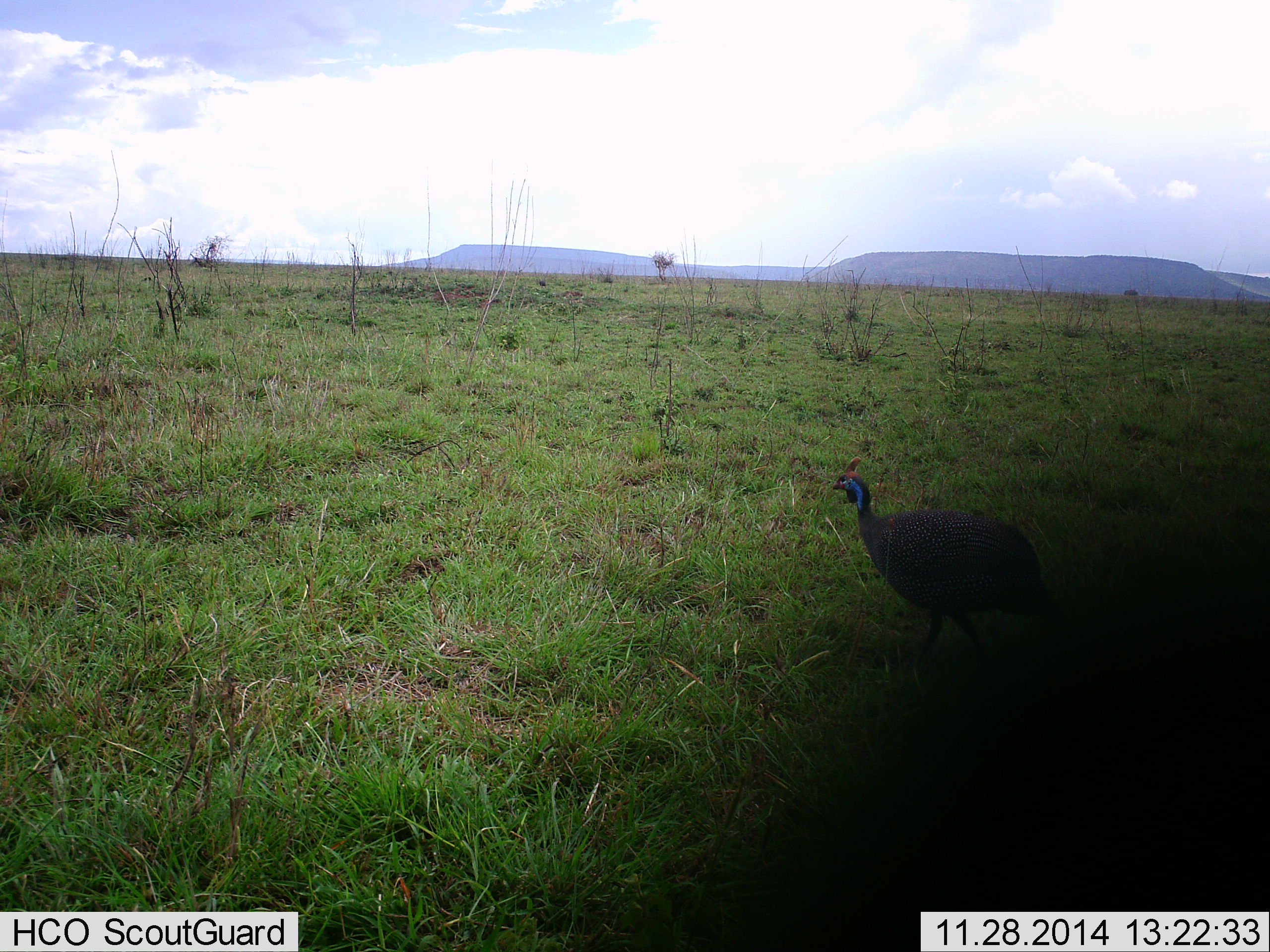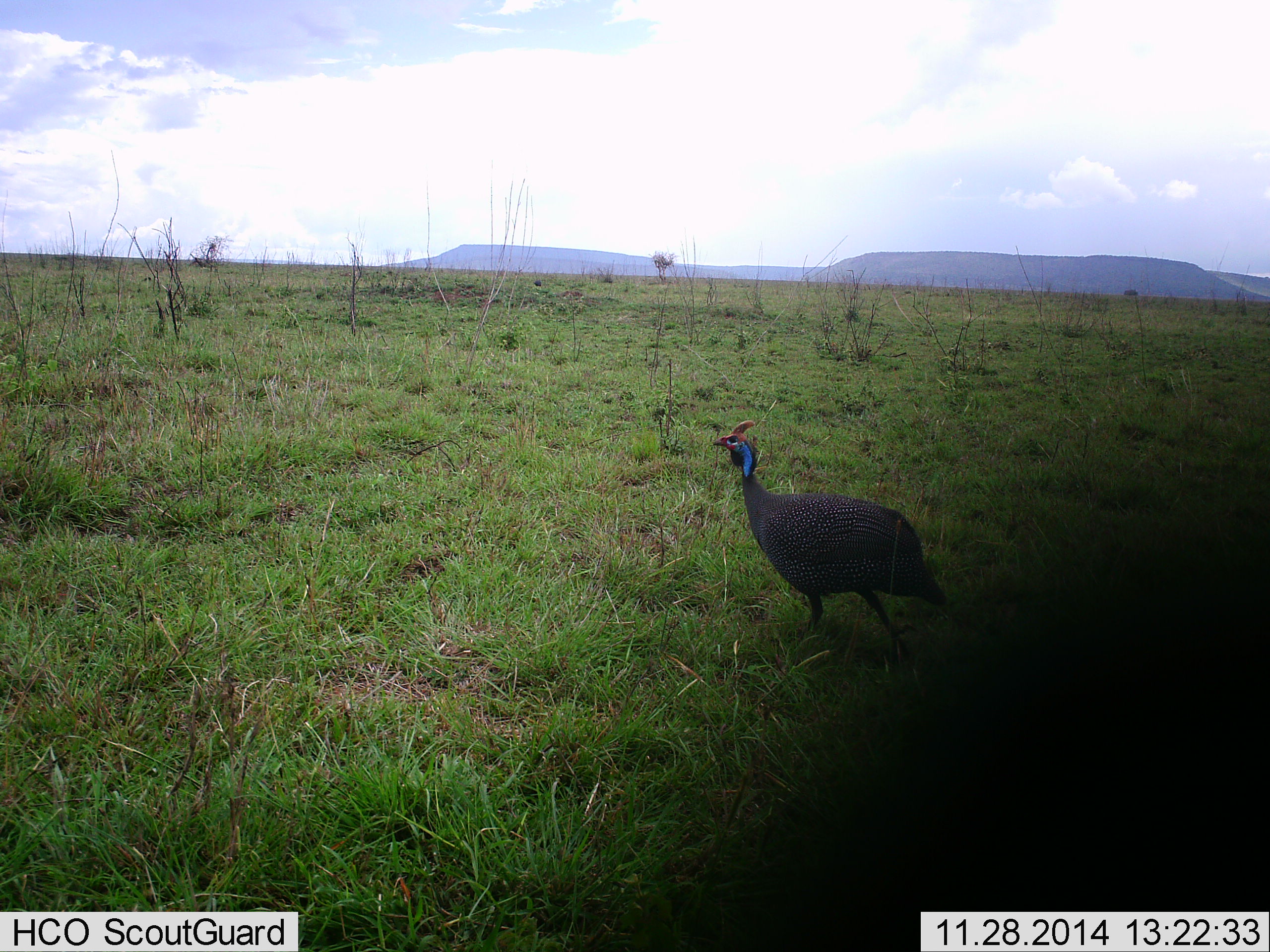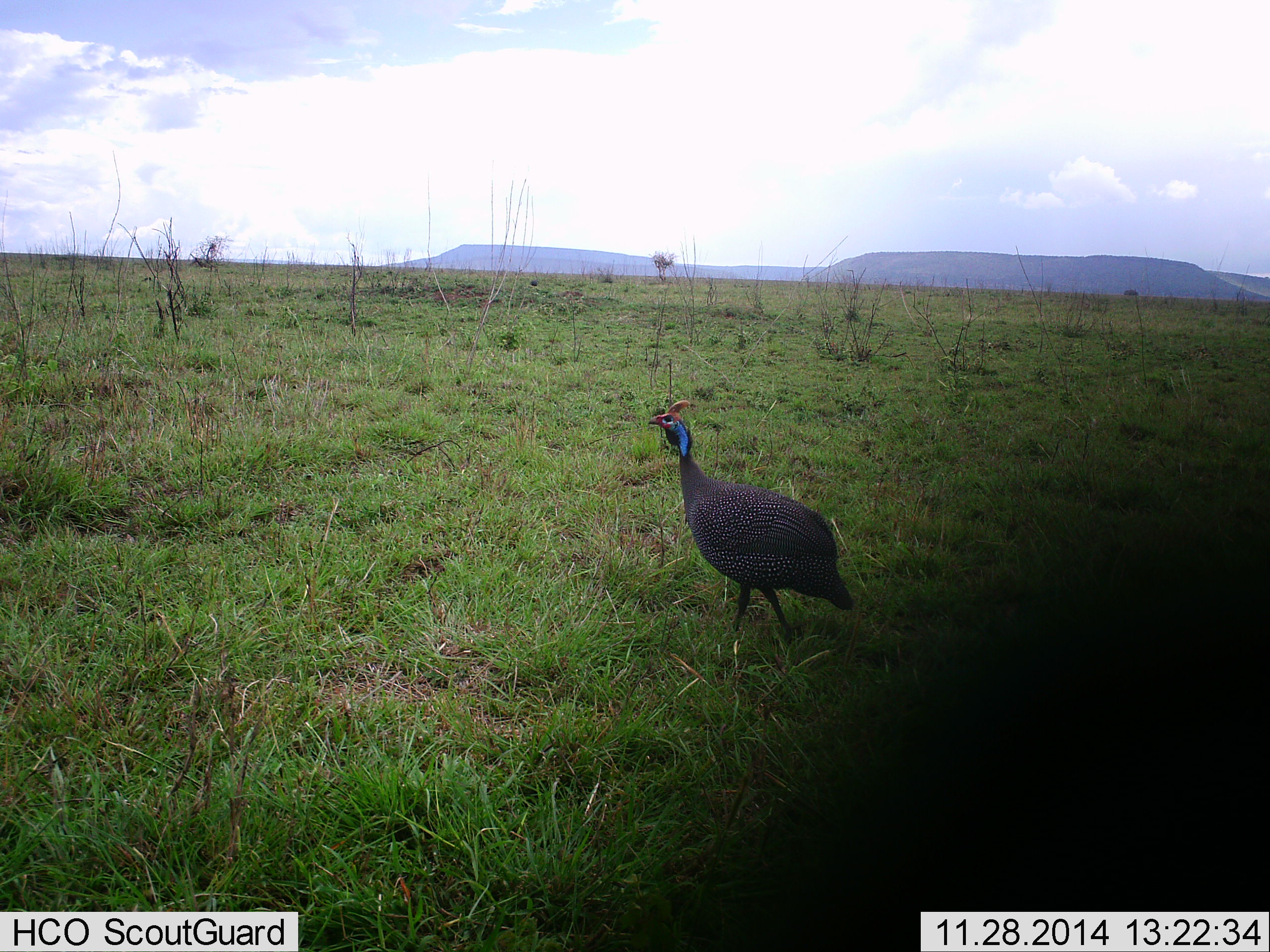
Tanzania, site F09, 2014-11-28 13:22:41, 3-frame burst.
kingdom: Animalia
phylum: Chordata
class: Aves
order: Galliformes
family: Numididae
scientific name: Numididae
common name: guinea fowl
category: guineafowl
Guineafowl (guinea fowl) (Numididae), count 1. Behavior (volunteer vote fractions): standing 20%, resting 0%, moving 90%, interacting 0%. Young present (vote fraction): 0%. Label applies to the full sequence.